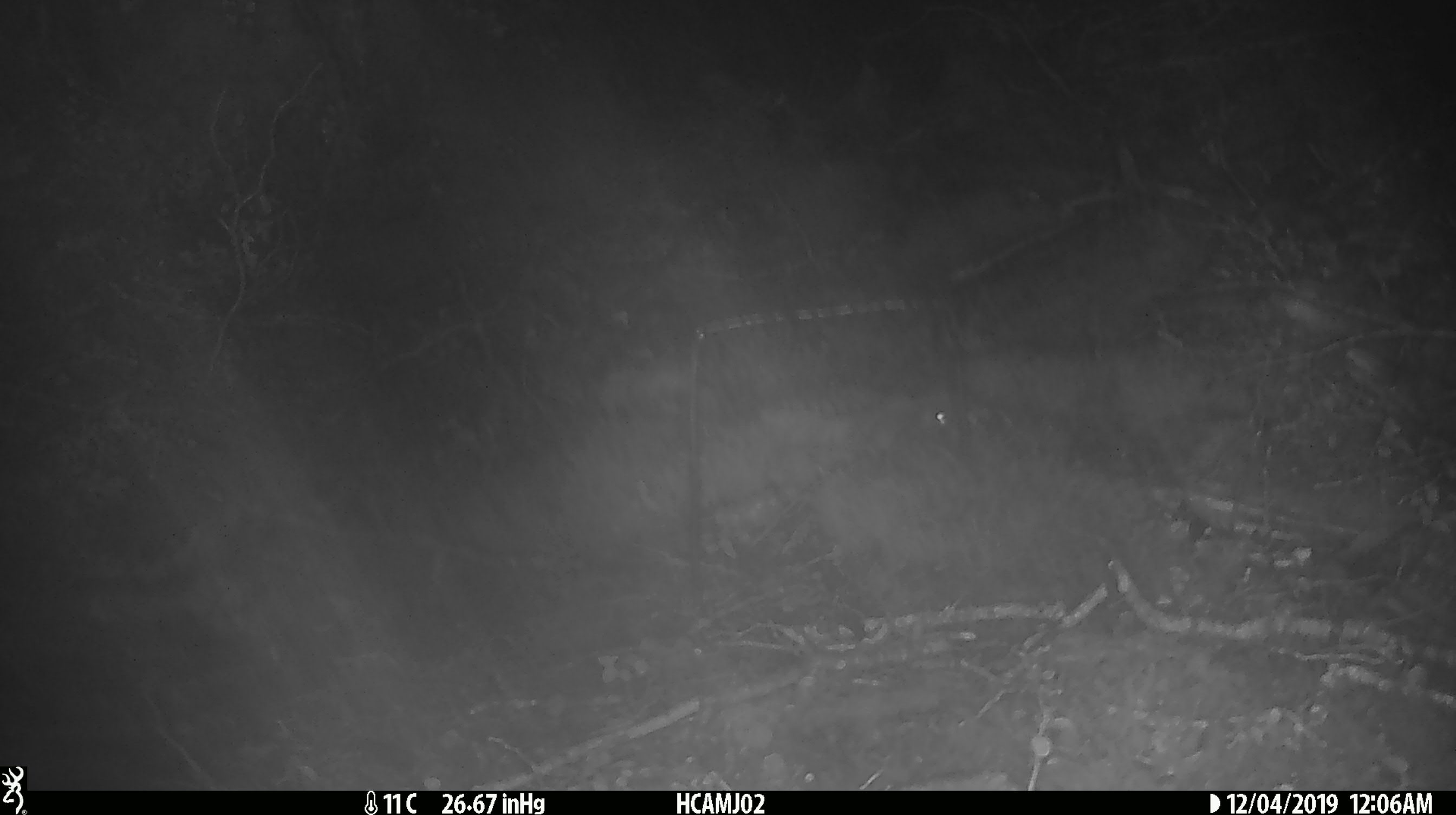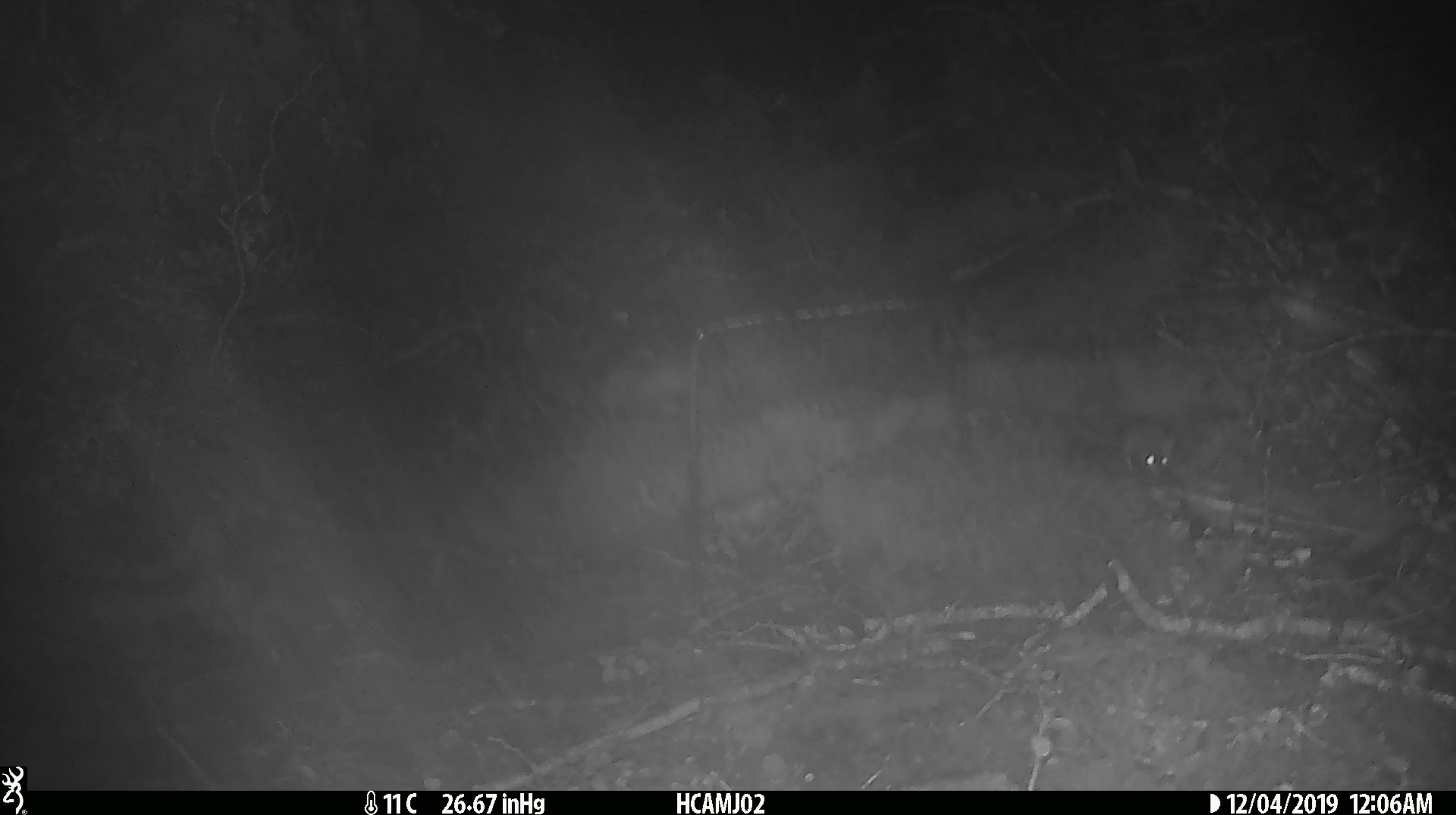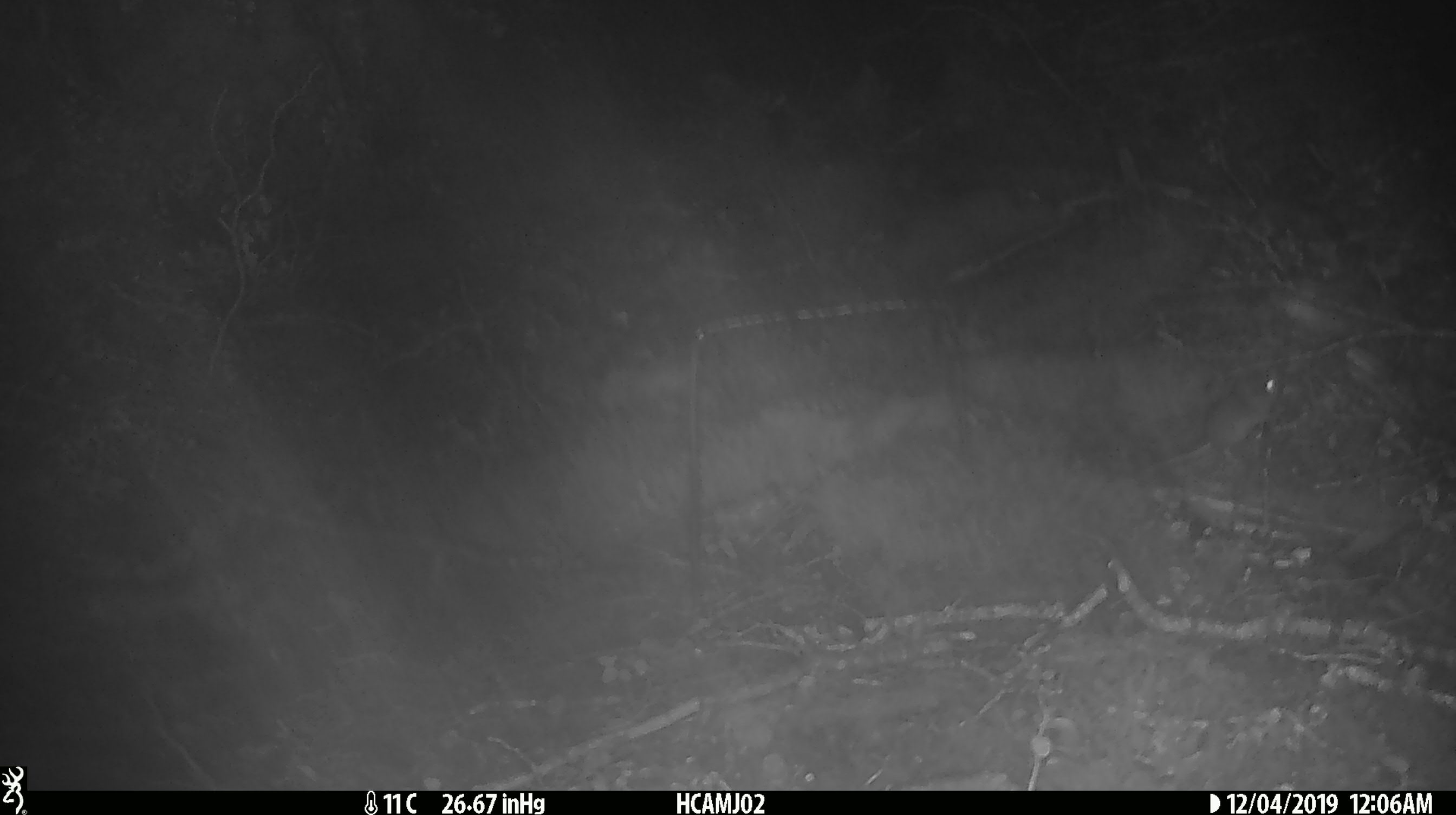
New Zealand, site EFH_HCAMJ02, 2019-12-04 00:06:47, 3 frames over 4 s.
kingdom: Animalia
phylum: Chordata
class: Mammalia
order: Rodentia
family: Muridae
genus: Mus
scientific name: Mus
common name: mouse